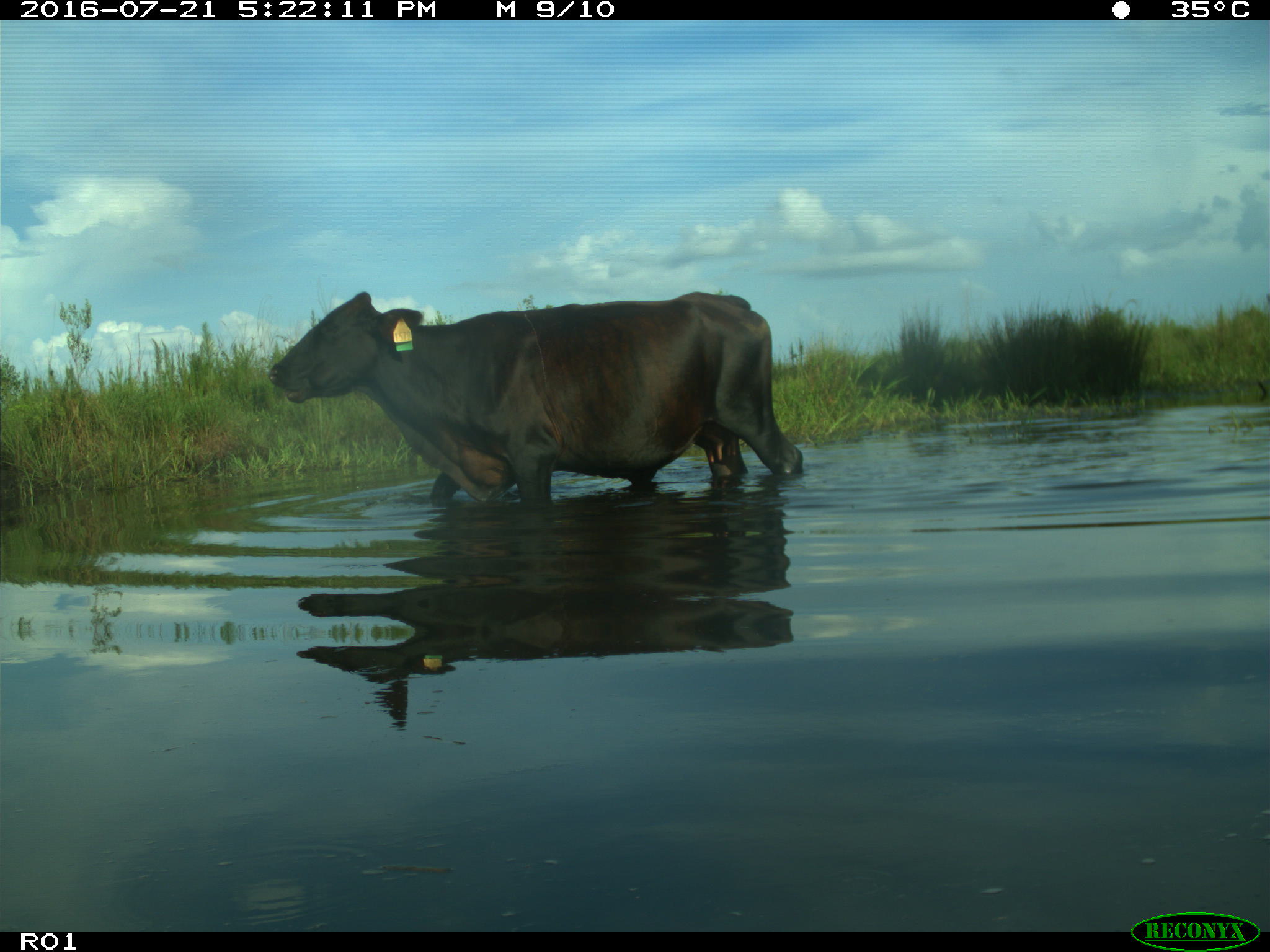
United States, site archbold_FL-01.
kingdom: Animalia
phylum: Chordata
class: Mammalia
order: Artiodactyla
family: Bovidae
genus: Bos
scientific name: Bos taurus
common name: domestic cow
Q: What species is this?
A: Bos taurus (domestic cow).